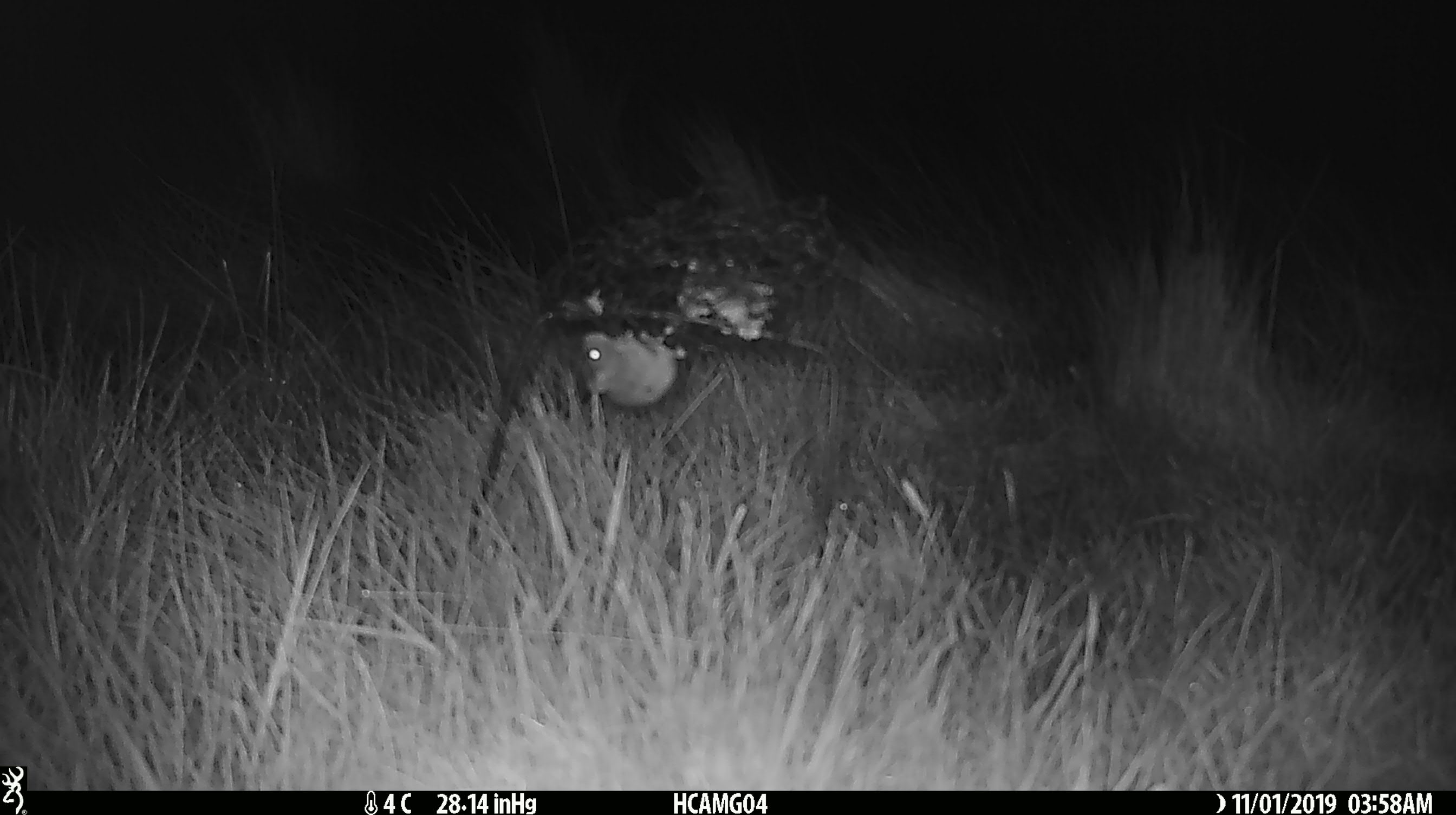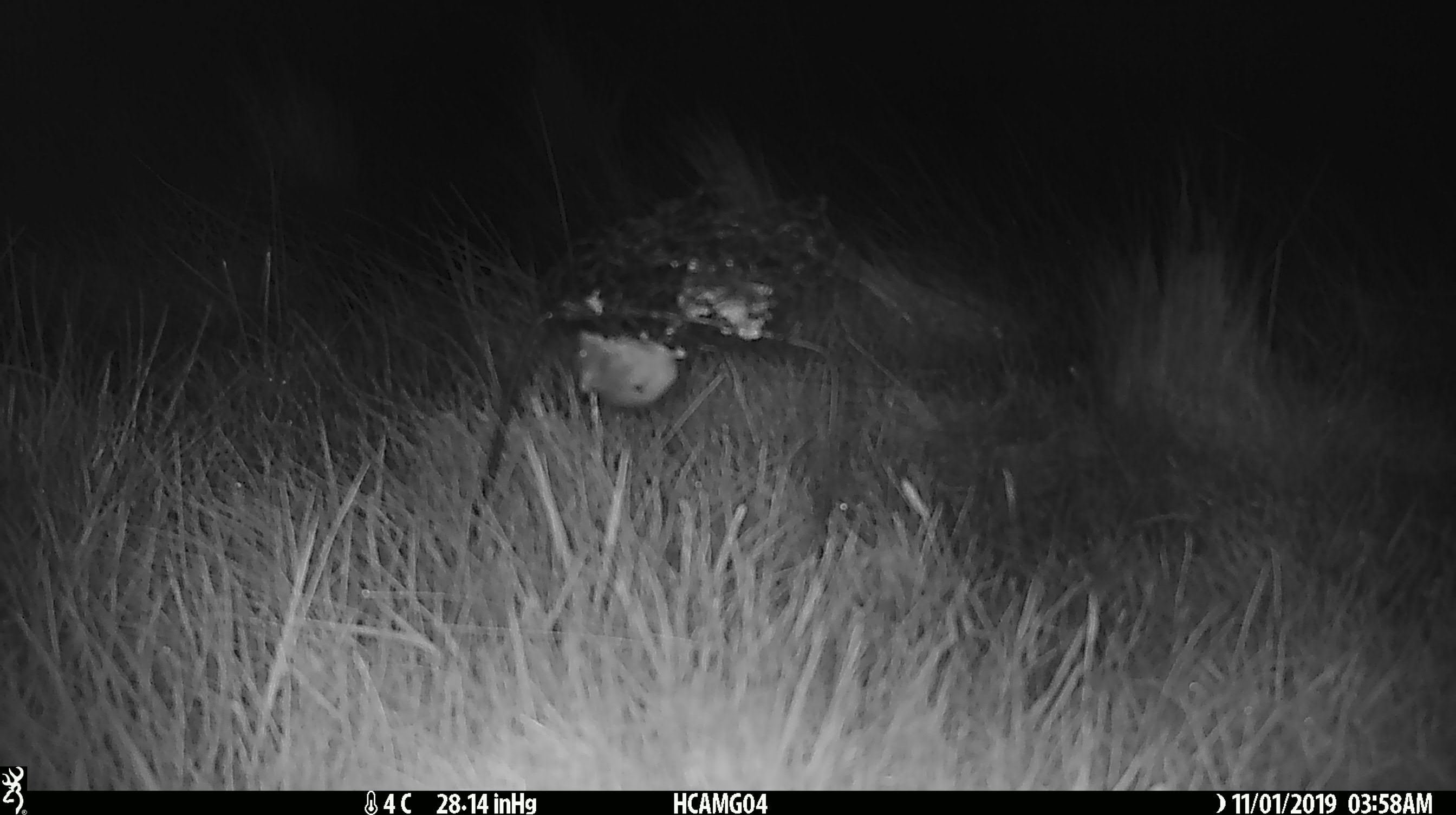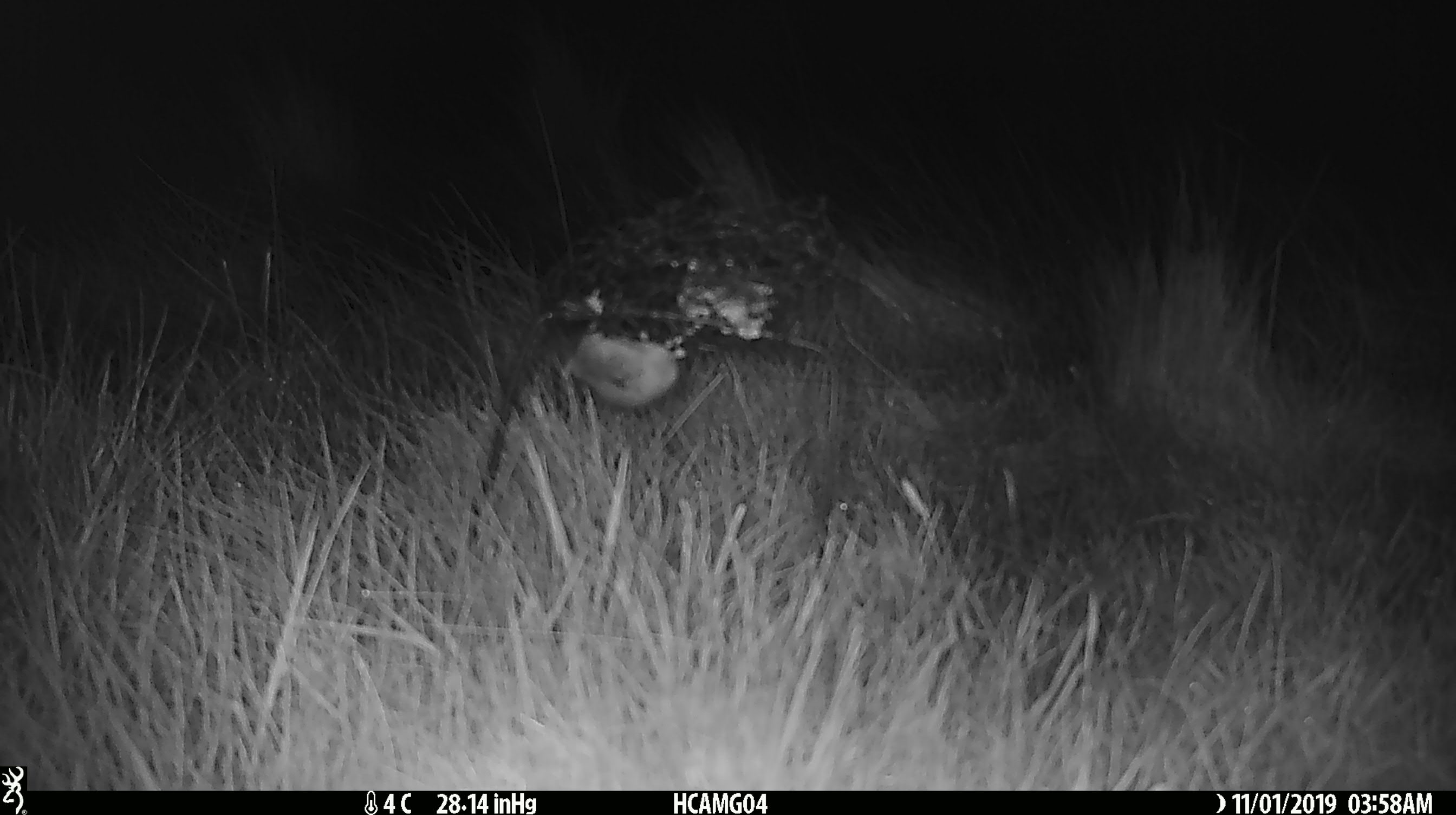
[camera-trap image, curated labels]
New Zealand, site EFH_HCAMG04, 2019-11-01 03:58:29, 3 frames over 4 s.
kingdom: Animalia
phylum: Chordata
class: Mammalia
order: Rodentia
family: Muridae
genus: Mus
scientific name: Mus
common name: mouse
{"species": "mouse (Mus)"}